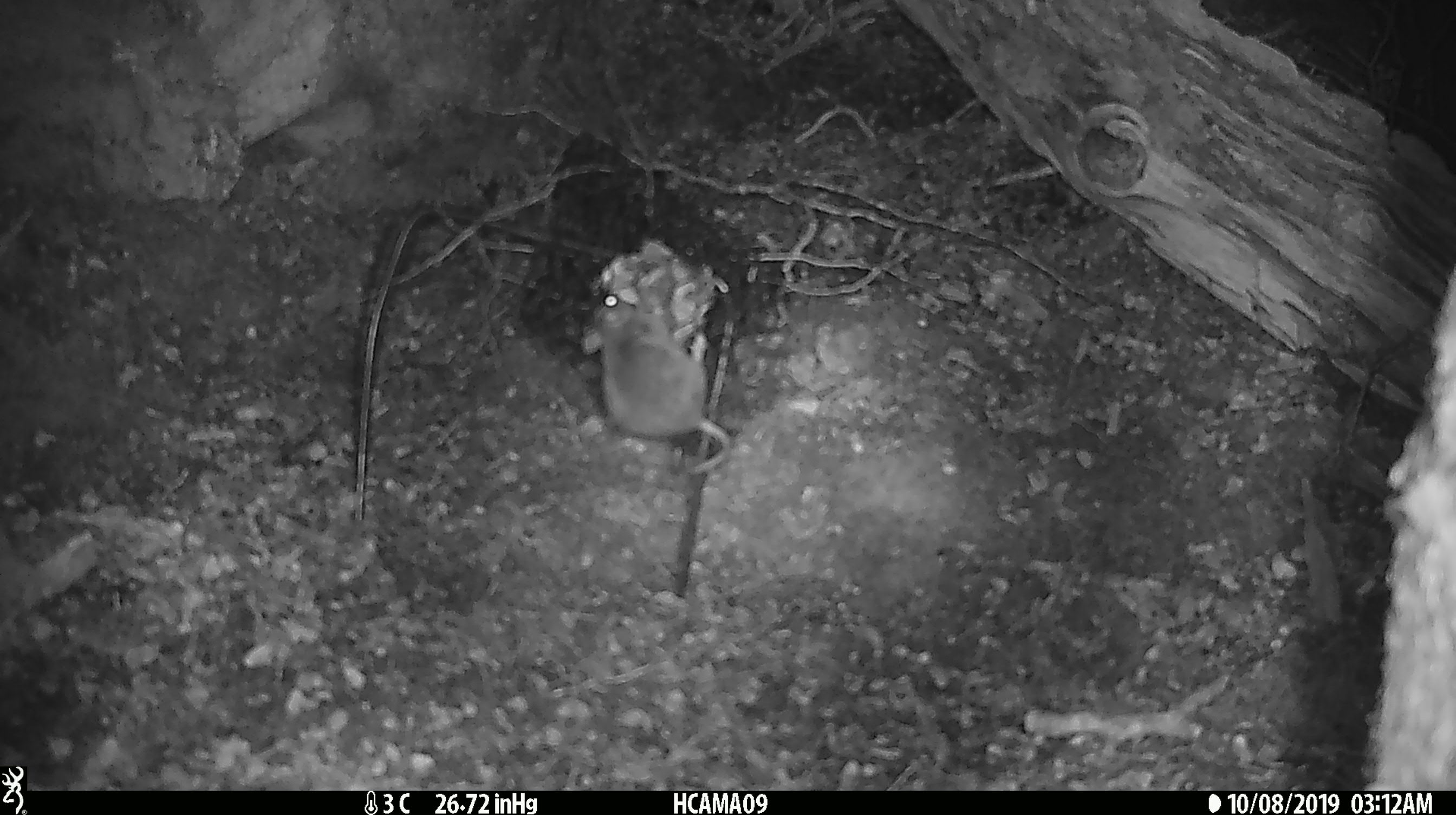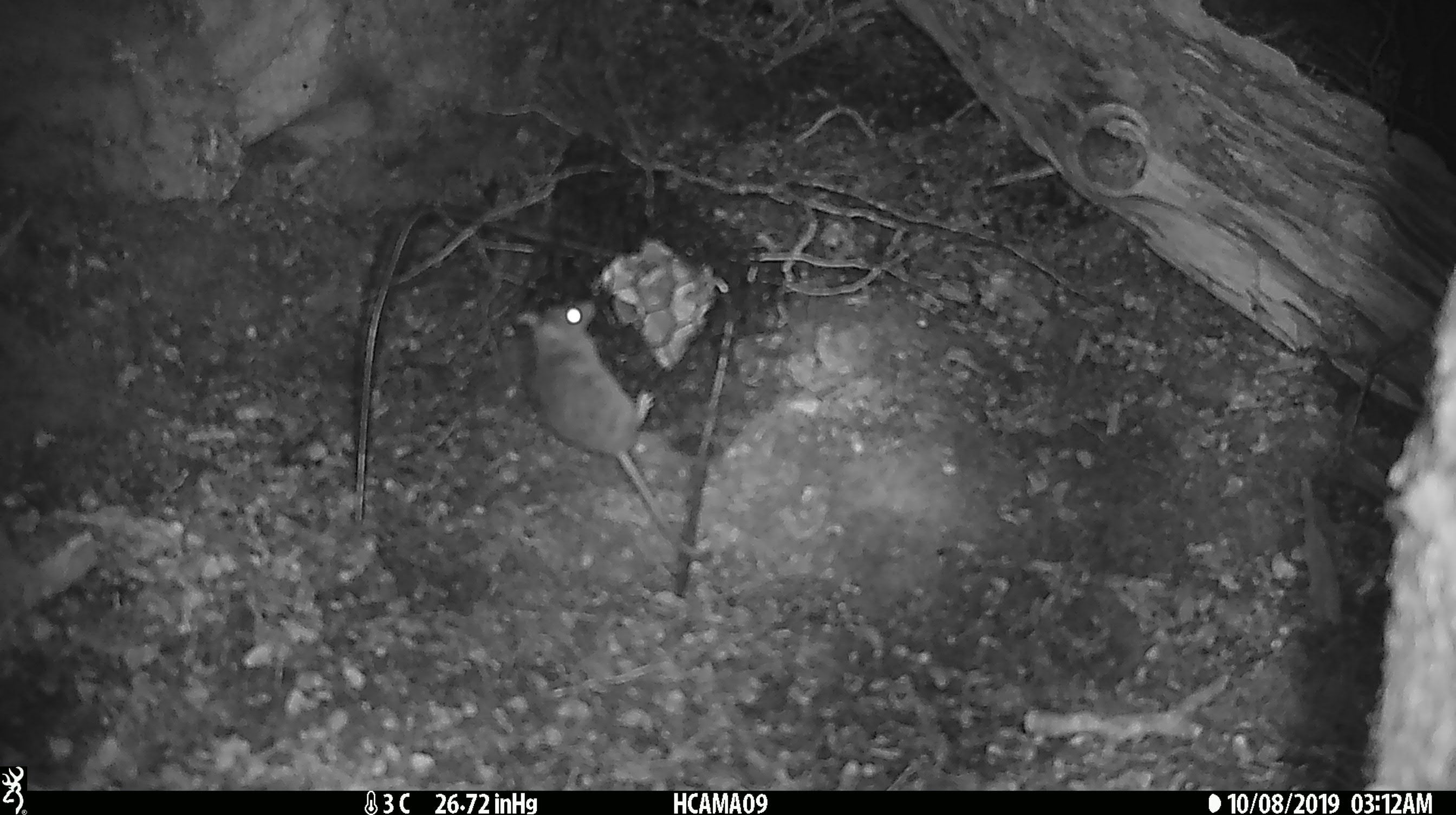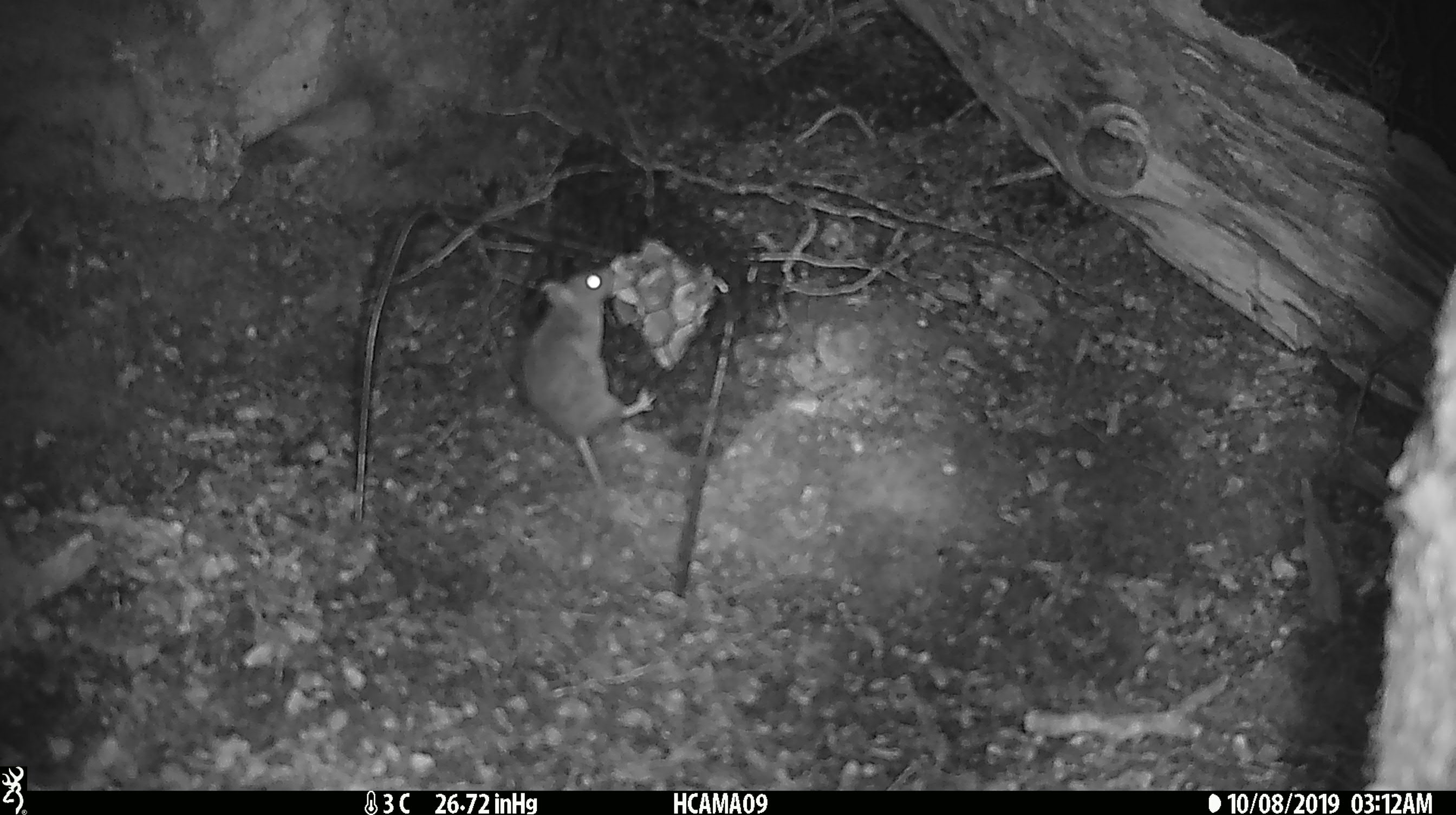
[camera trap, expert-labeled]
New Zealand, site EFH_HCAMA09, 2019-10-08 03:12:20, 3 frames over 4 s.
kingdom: Animalia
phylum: Chordata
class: Mammalia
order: Rodentia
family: Muridae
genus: Mus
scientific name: Mus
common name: mouse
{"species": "mouse (Mus)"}